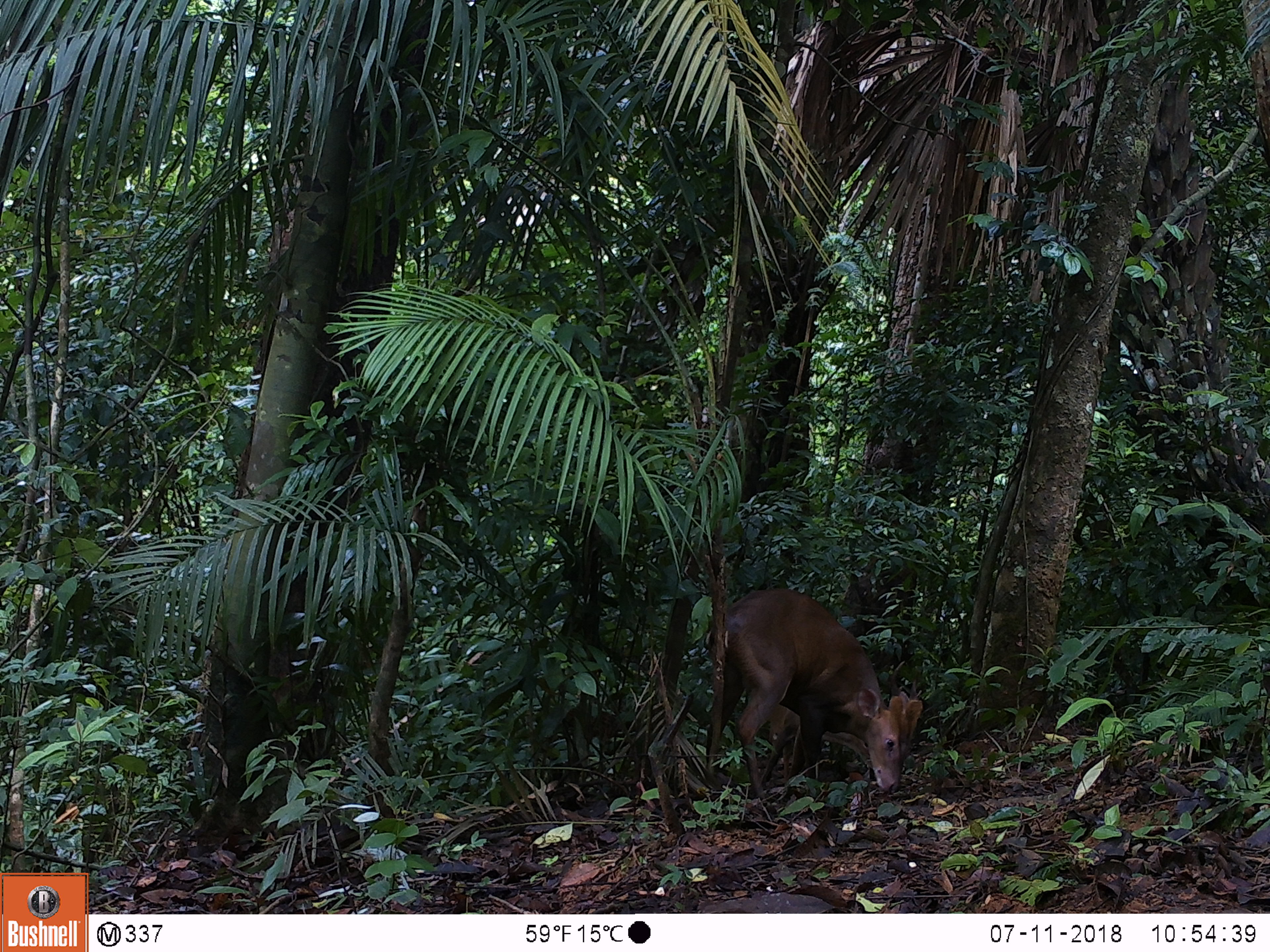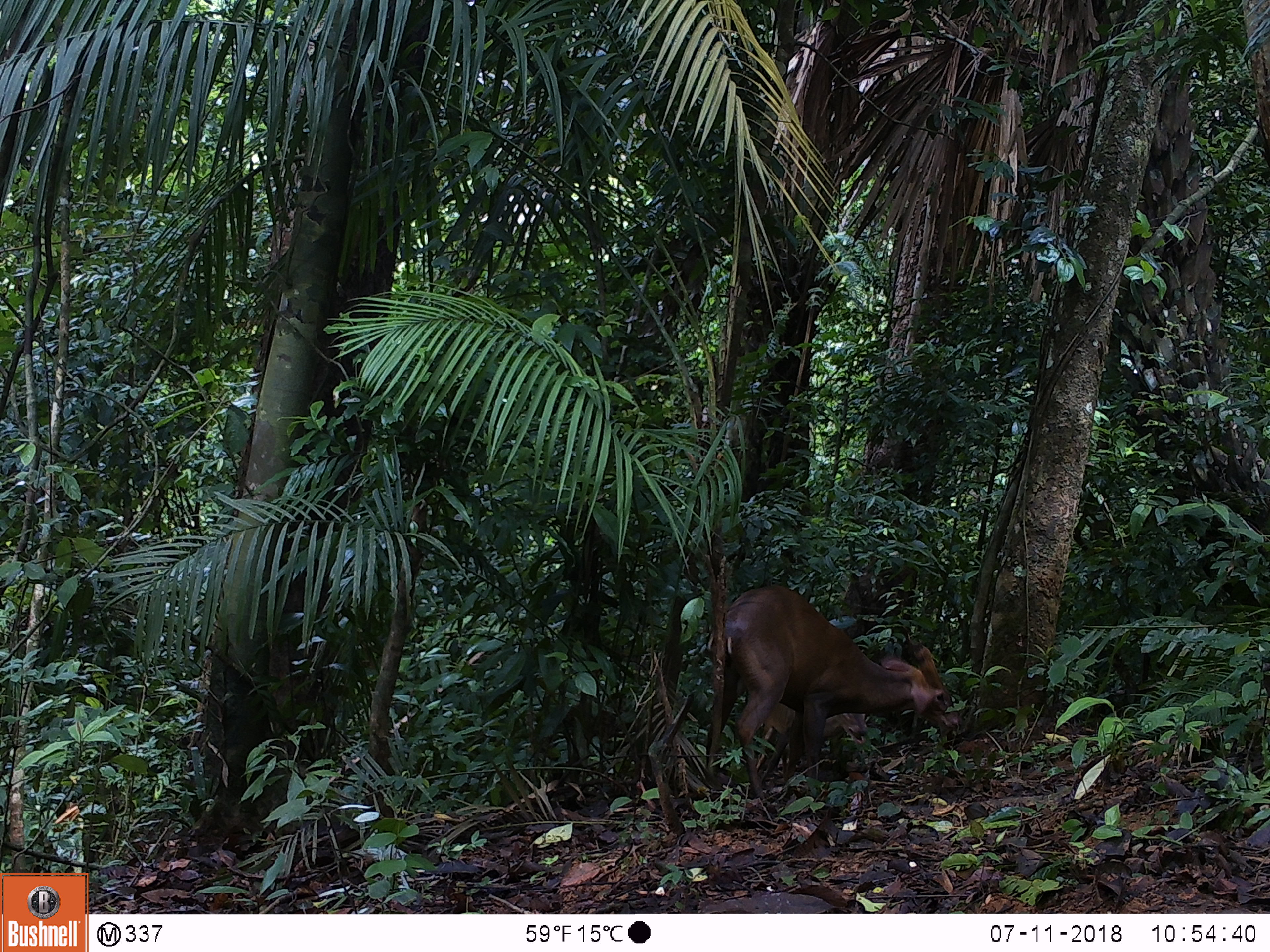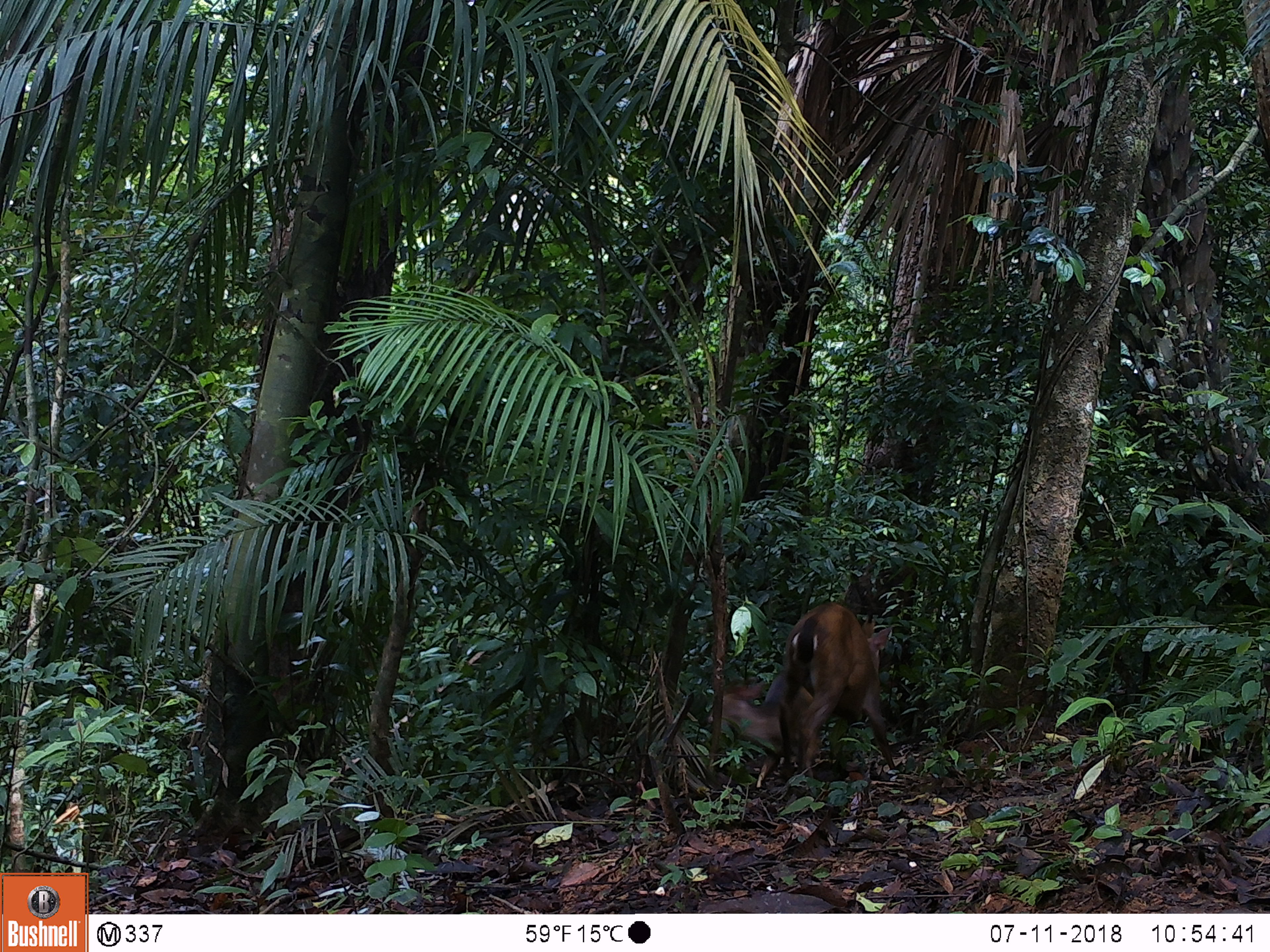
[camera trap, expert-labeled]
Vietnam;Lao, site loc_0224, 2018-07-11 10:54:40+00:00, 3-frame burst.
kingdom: Animalia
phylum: Chordata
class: Mammalia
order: Artiodactyla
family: Cervidae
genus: Muntiacus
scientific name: Muntiacus vuquangensis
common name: large-antlered muntjac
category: large antlered muntjac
Large antlered muntjac (large-antlered muntjac) (Muntiacus vuquangensis). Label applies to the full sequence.